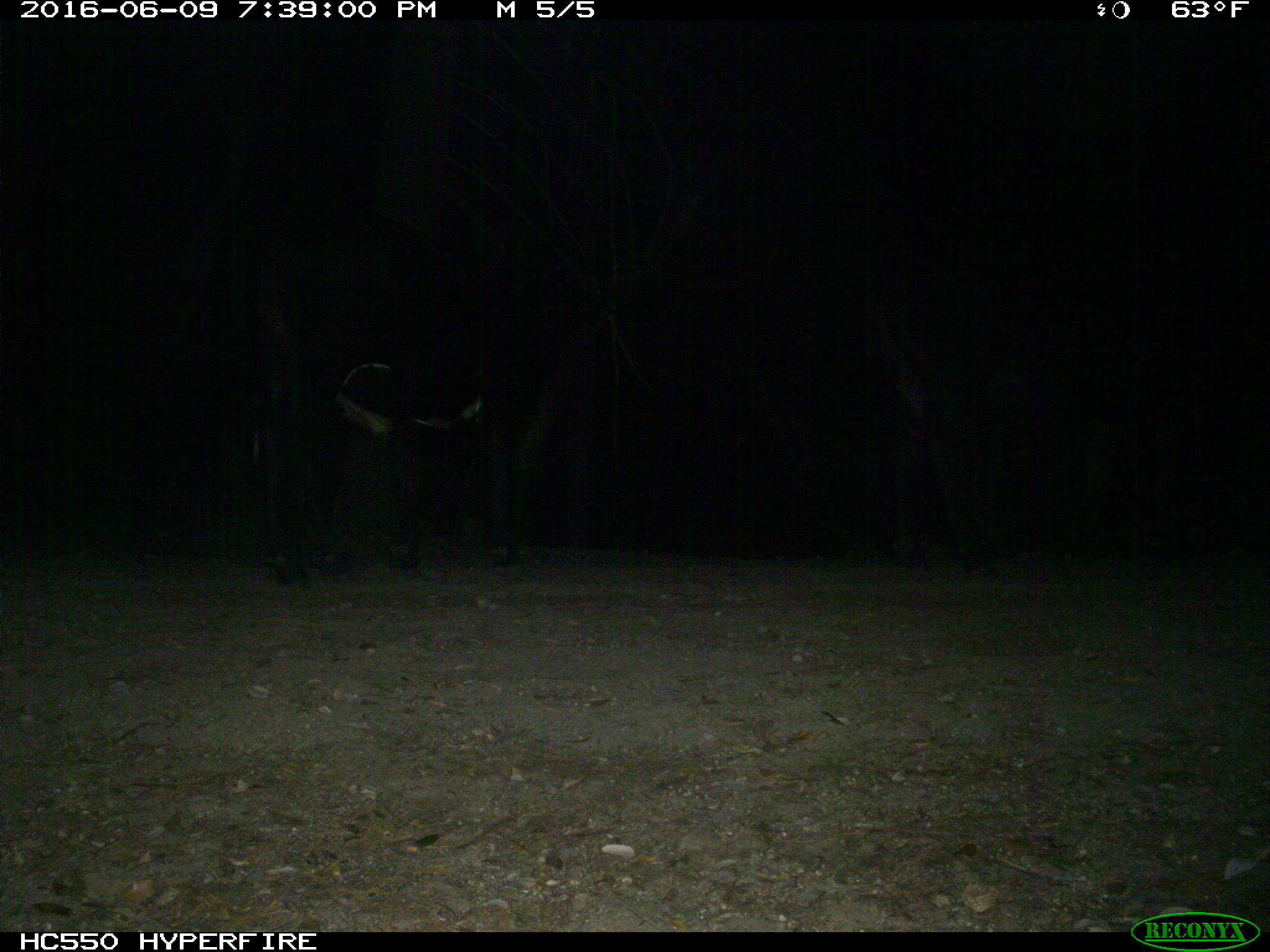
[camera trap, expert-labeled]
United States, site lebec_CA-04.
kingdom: Animalia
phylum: Chordata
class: Mammalia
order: Artiodactyla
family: Bovidae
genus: Bos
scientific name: Bos taurus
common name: domestic cow